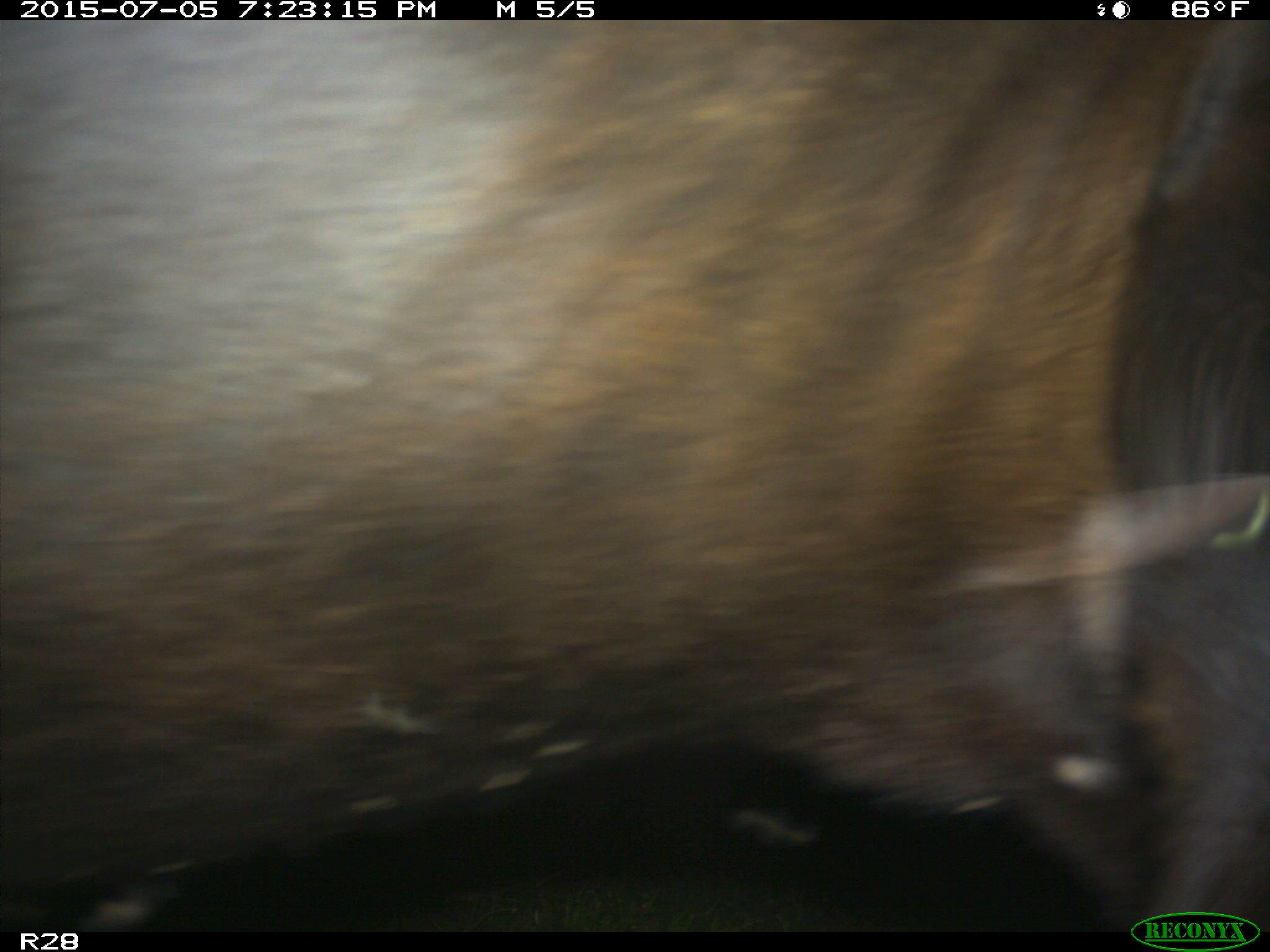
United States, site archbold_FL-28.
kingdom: Animalia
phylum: Chordata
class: Mammalia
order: Artiodactyla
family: Bovidae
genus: Bos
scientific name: Bos taurus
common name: domestic cow